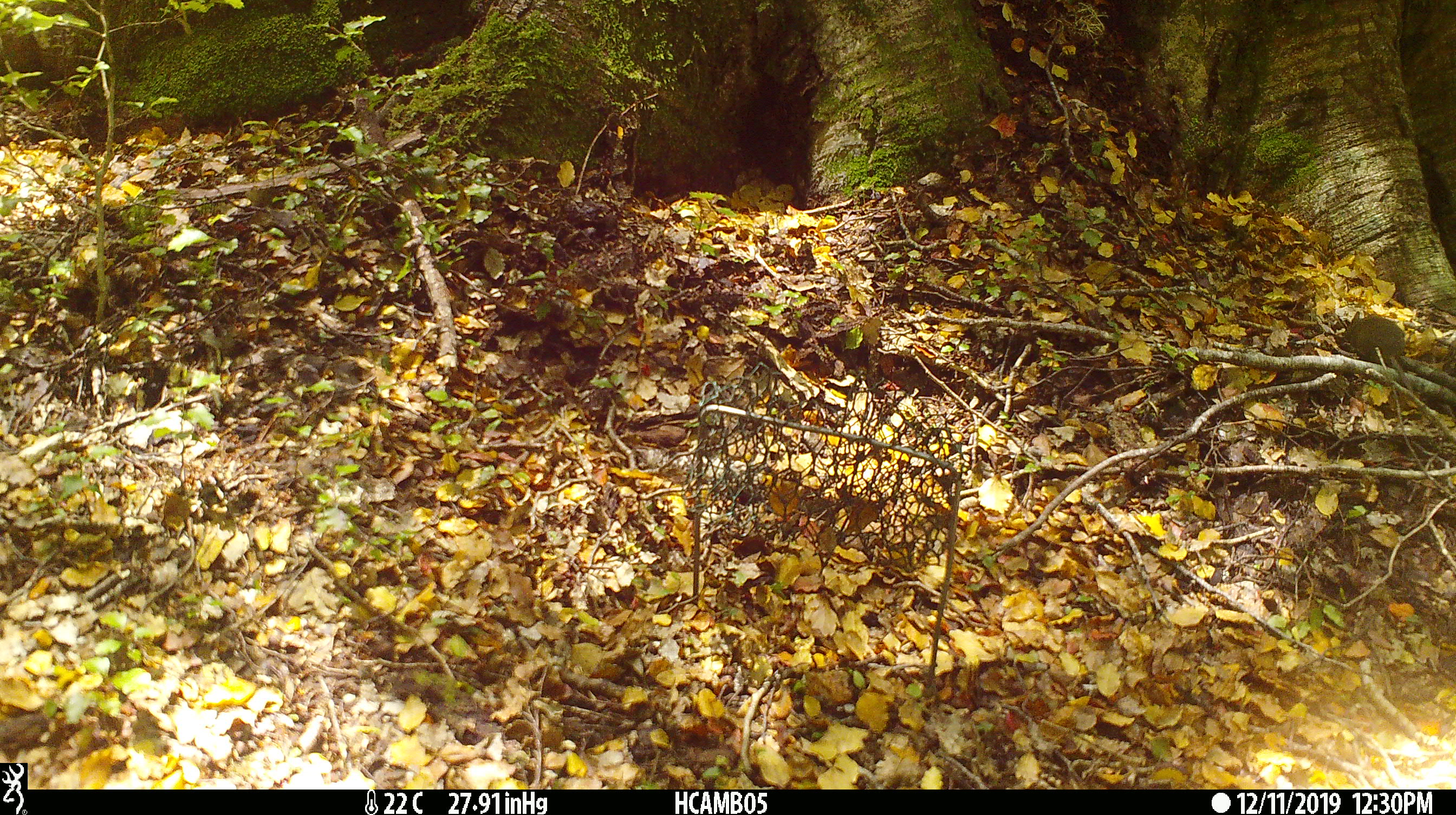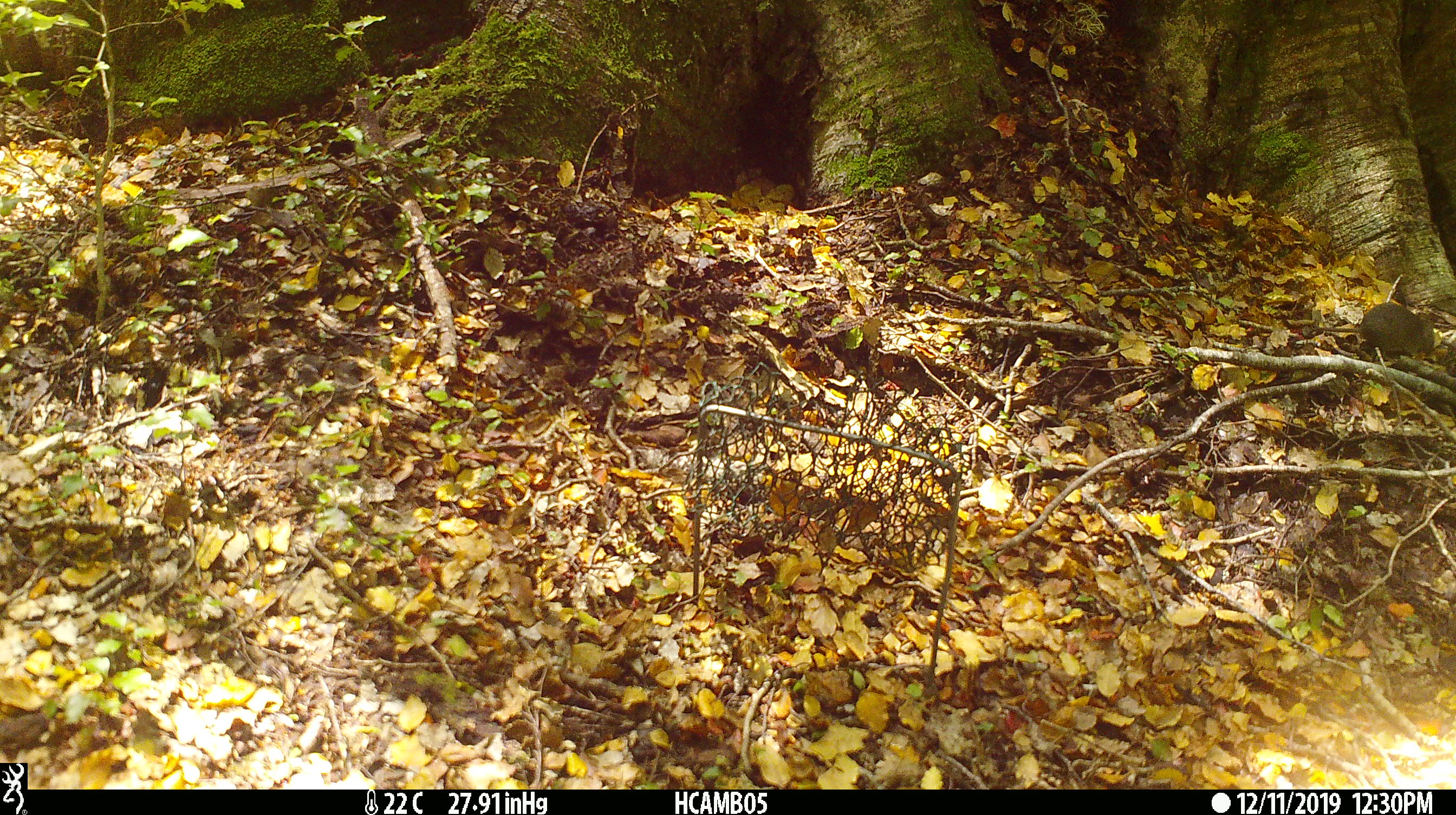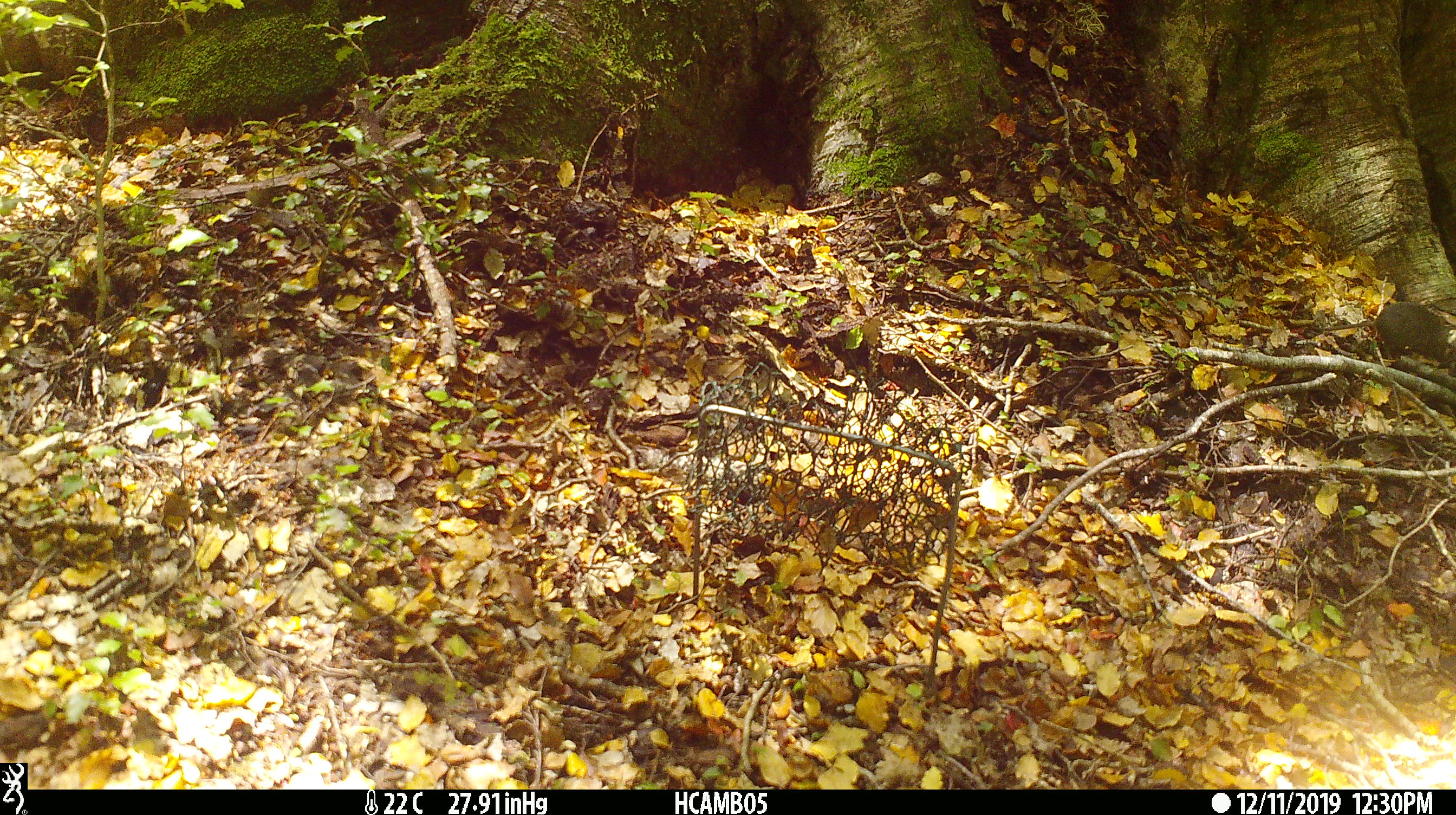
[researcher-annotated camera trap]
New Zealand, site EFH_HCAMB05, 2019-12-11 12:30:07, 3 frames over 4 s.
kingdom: Animalia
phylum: Chordata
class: Mammalia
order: Rodentia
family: Muridae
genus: Mus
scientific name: Mus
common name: mouse